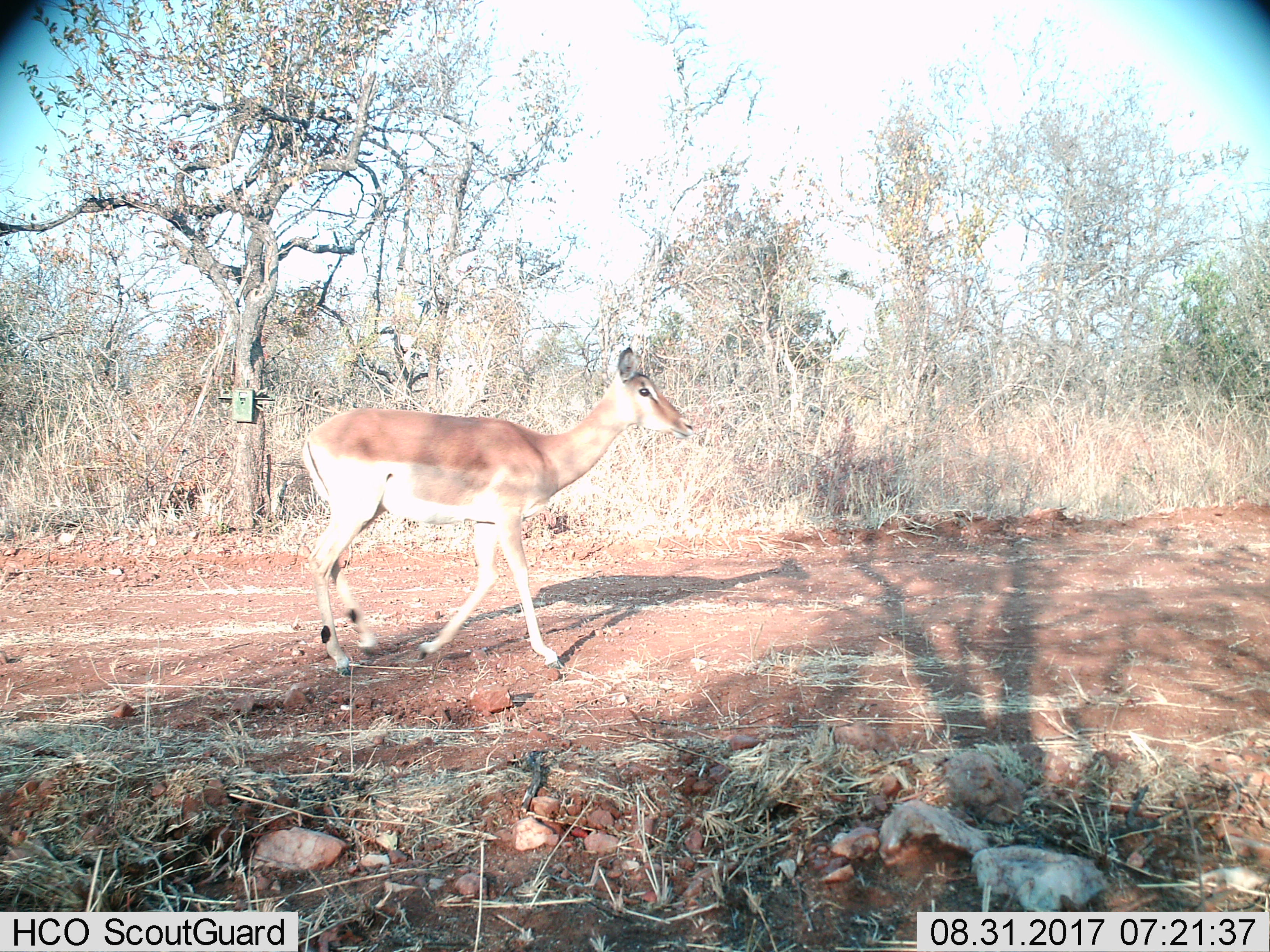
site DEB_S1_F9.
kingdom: Animalia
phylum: Chordata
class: Mammalia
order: Artiodactyla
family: Bovidae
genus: Aepyceros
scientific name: Aepyceros melampus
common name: impala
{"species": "impala (Aepyceros melampus)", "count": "1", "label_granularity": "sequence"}